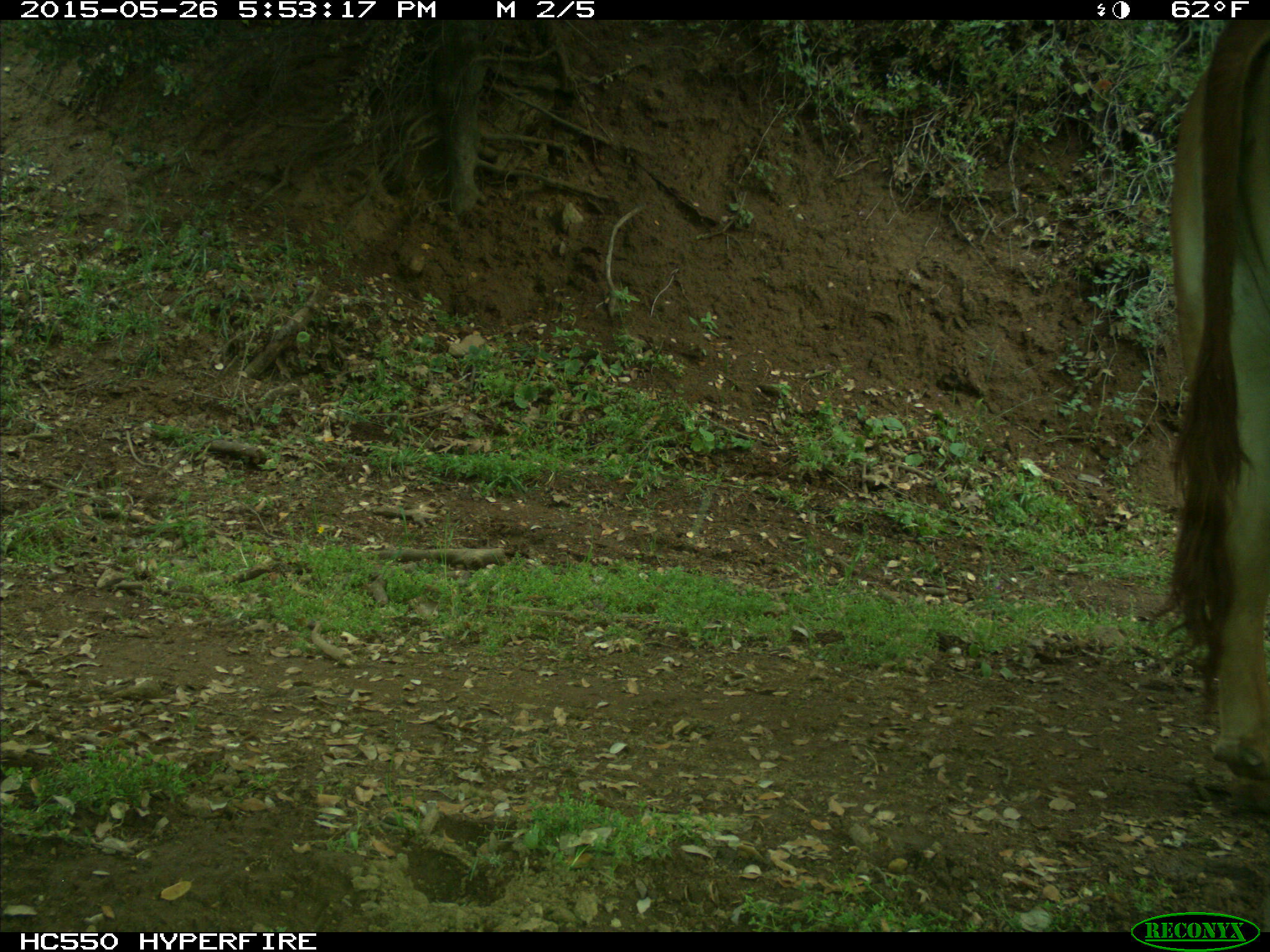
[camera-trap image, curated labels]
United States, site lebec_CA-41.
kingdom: Animalia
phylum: Chordata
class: Mammalia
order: Artiodactyla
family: Bovidae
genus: Bos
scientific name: Bos taurus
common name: domestic cow